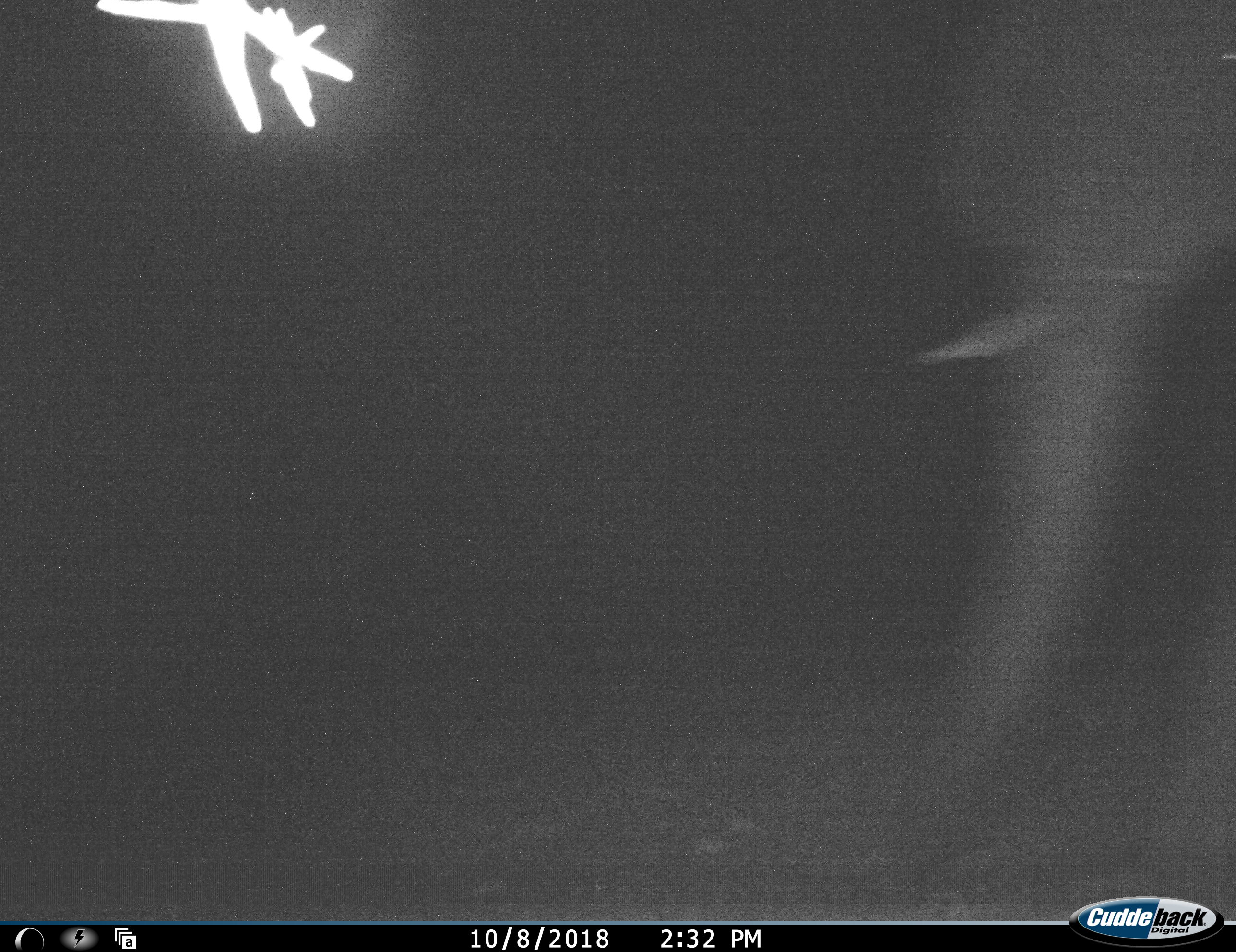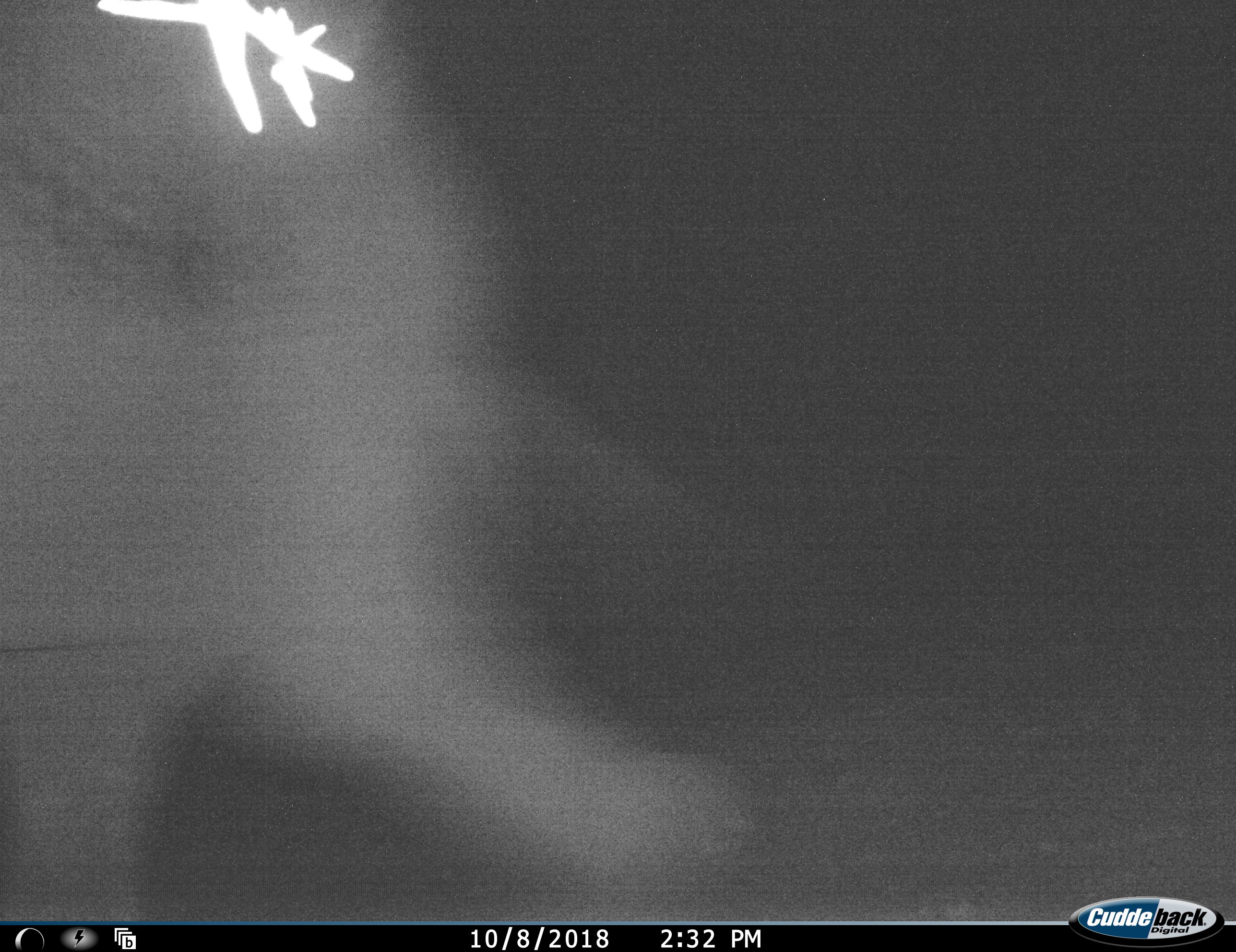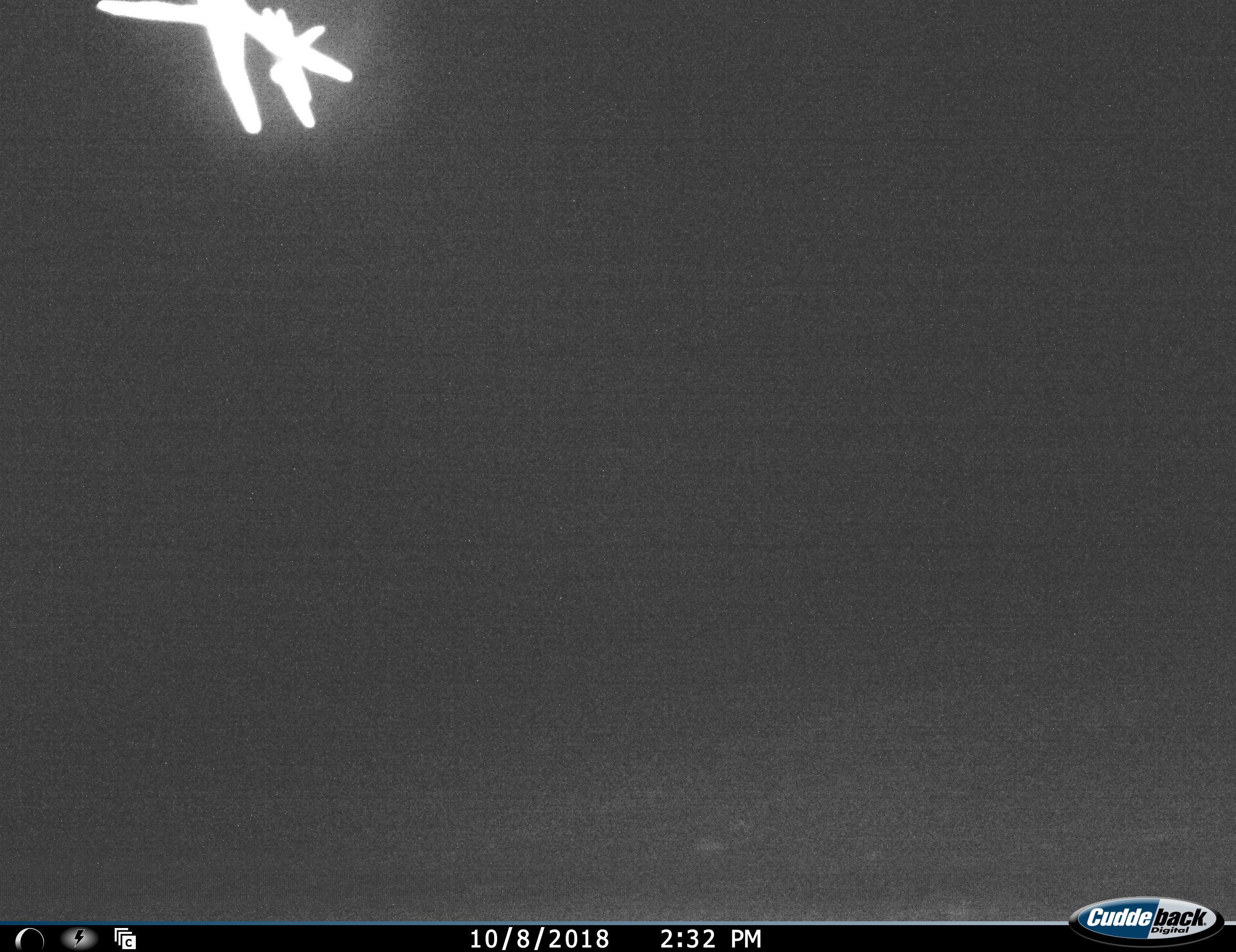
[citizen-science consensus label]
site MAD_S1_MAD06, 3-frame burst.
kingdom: Animalia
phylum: Chordata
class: Mammalia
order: Proboscidea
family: Elephantidae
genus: Loxodonta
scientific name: Loxodonta africana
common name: african bush elephant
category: elephant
Elephant (african bush elephant) (Loxodonta africana), count 1. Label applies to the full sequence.